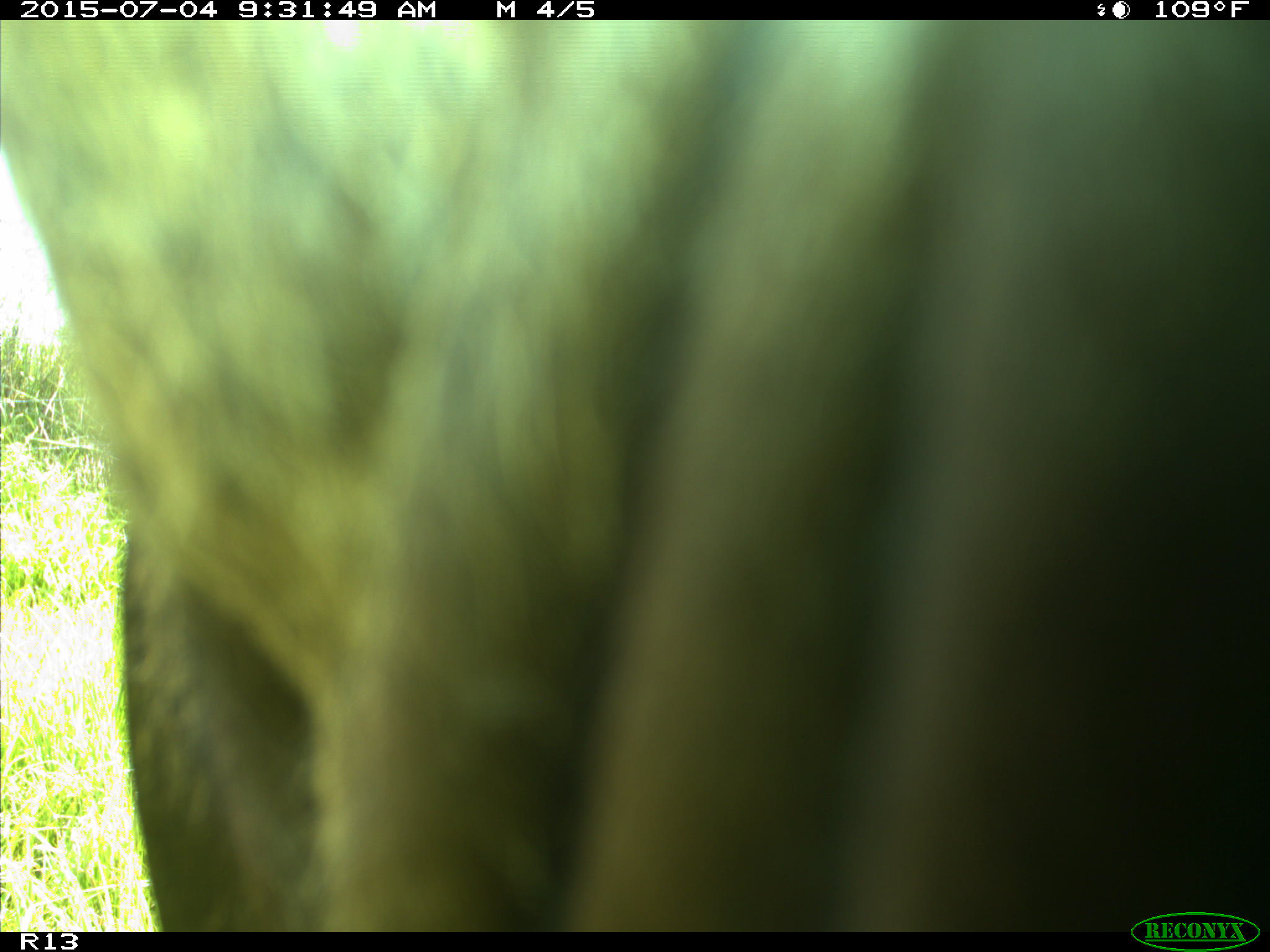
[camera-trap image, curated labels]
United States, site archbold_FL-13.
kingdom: Animalia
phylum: Chordata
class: Mammalia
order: Artiodactyla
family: Bovidae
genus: Bos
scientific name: Bos taurus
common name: domestic cow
Bos taurus (domestic cow).